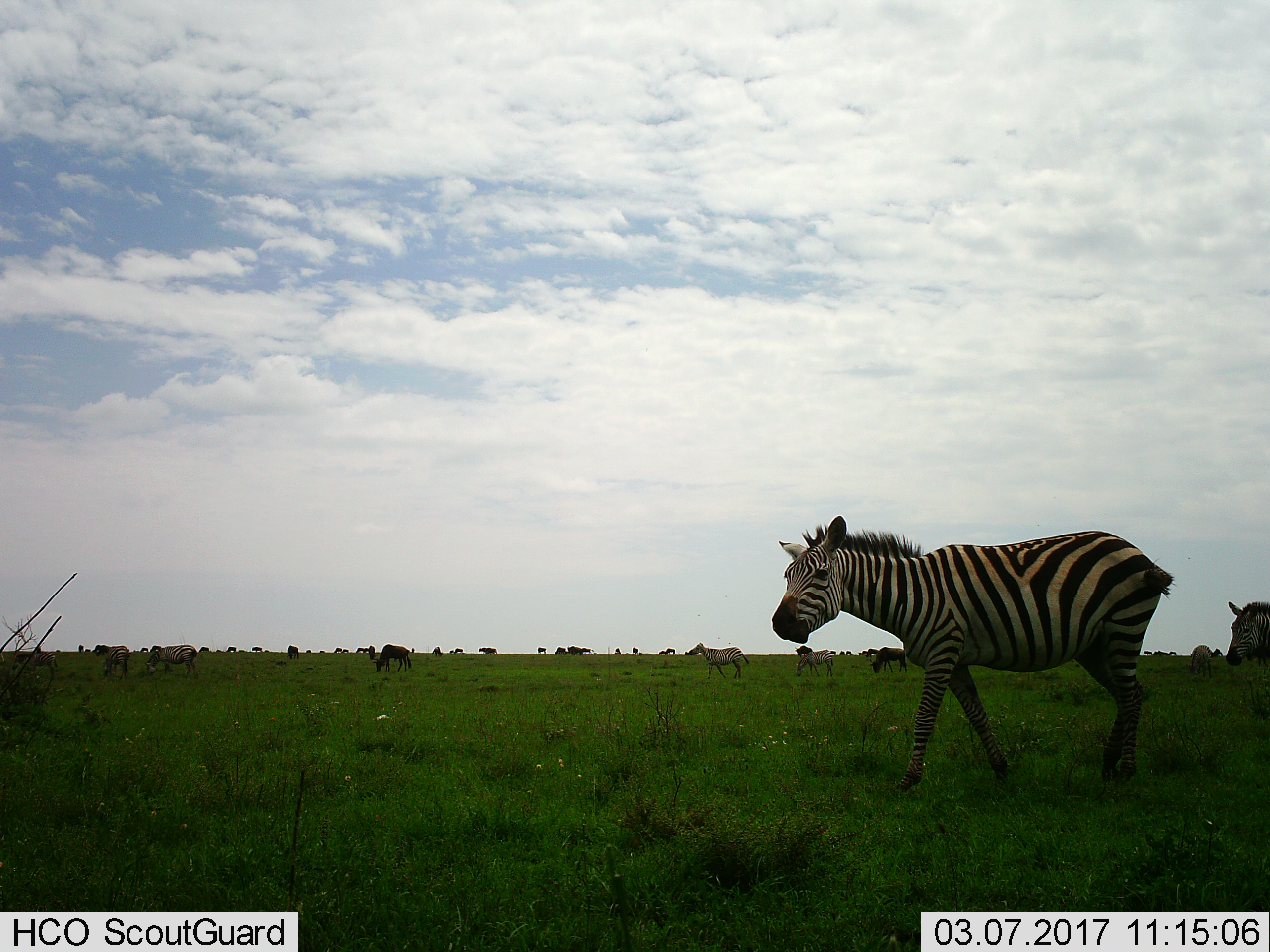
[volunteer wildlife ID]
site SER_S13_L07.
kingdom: Animalia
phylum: Chordata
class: Mammalia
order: Artiodactyla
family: Bovidae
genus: Connochaetes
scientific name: Connochaetes taurinus taurinus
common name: blue wildebeest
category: wildebeestblue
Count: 11-50.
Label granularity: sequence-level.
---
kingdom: Animalia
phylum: Chordata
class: Mammalia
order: Perissodactyla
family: Equidae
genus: Equus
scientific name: Equus quagga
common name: plains zebra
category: zebraplains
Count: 7.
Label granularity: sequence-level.